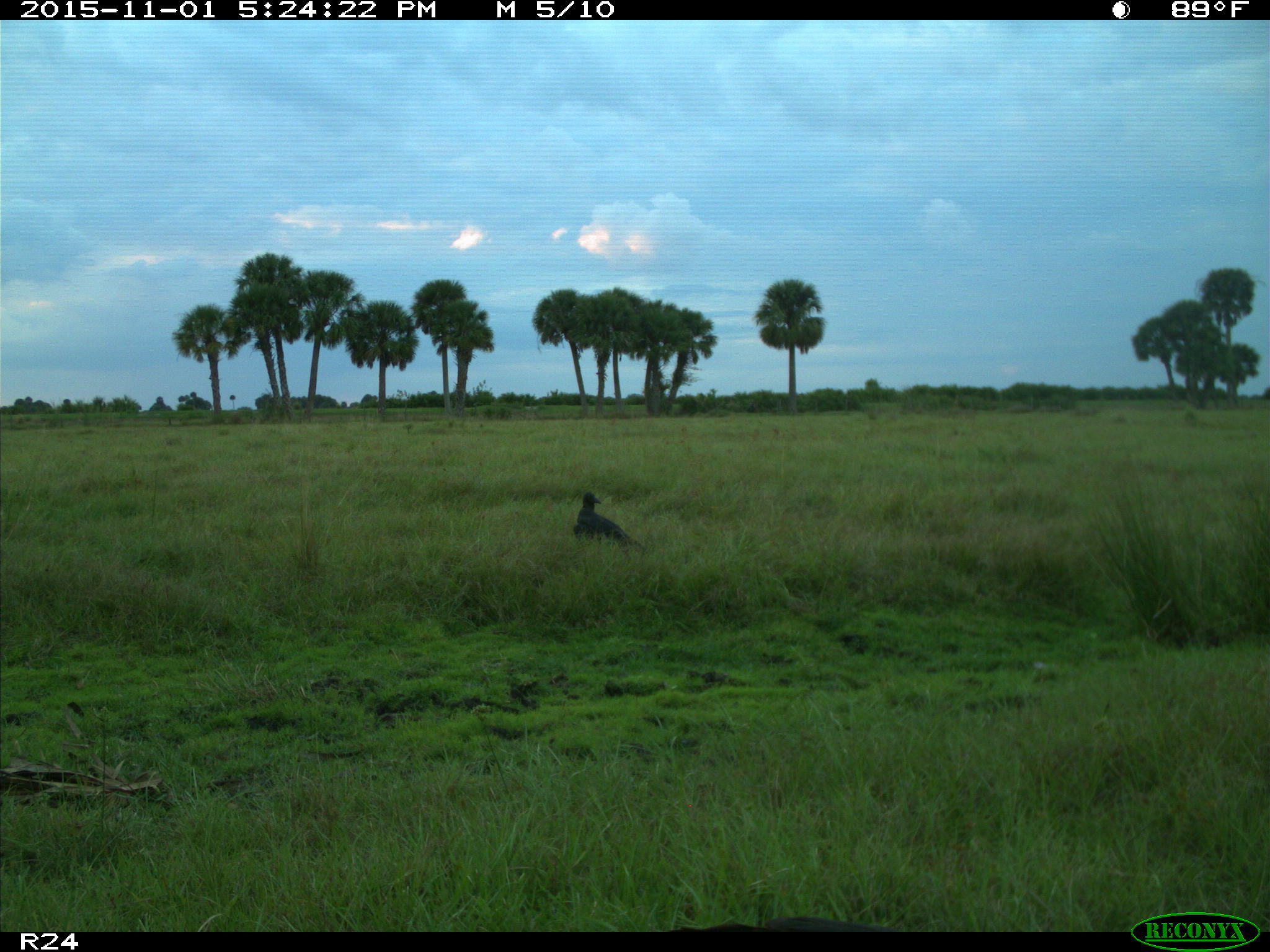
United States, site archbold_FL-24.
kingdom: Animalia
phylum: Chordata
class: Aves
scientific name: Aves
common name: birds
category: unidentified bird